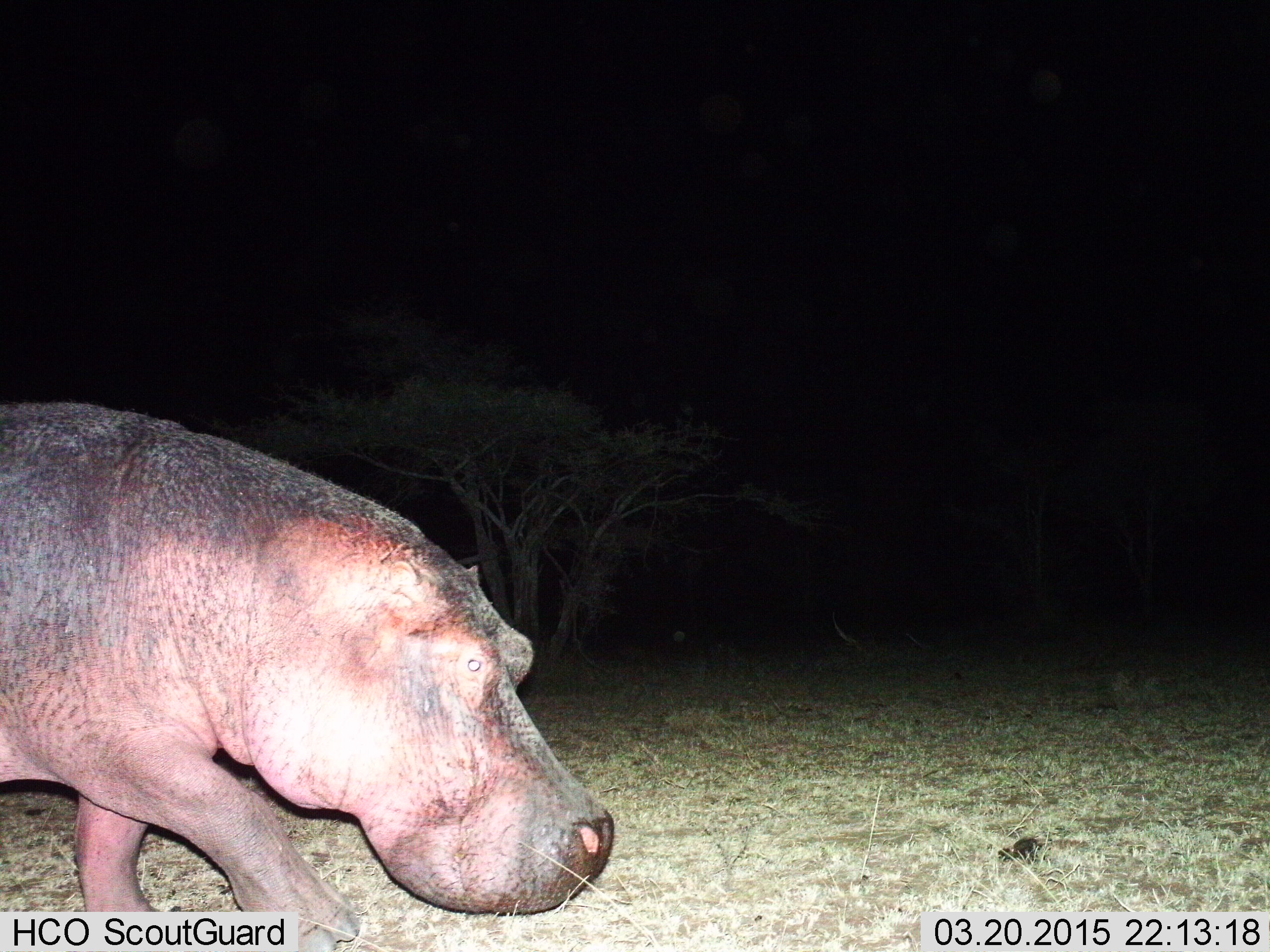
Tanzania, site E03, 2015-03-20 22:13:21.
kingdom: Animalia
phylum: Chordata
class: Mammalia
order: Artiodactyla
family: Hippopotamidae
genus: Hippopotamus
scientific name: Hippopotamus amphibius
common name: hippopotamus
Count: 1.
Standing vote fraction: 0%.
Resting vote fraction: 0%.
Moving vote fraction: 90%.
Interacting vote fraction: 0%.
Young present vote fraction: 0%.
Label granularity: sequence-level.